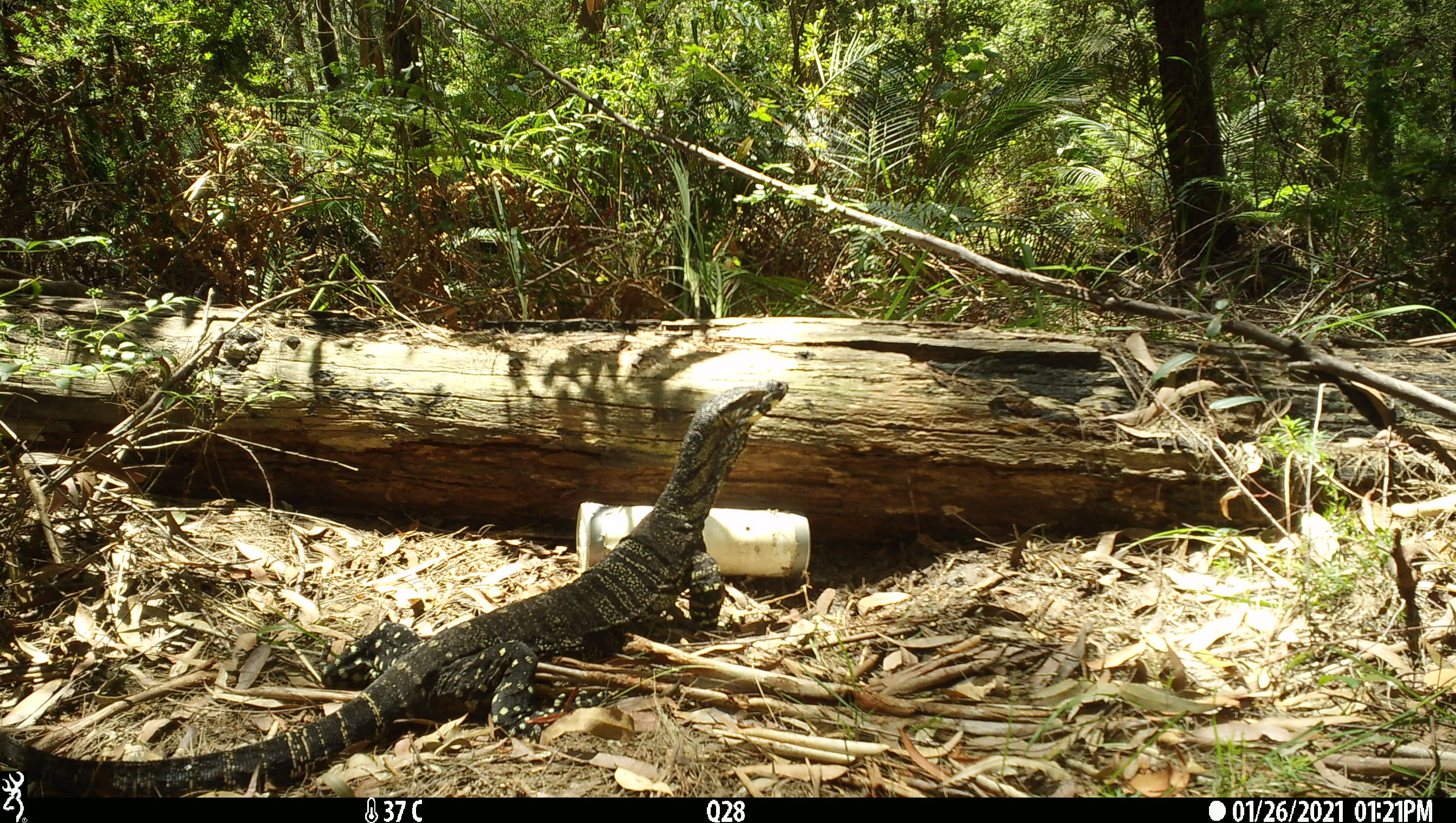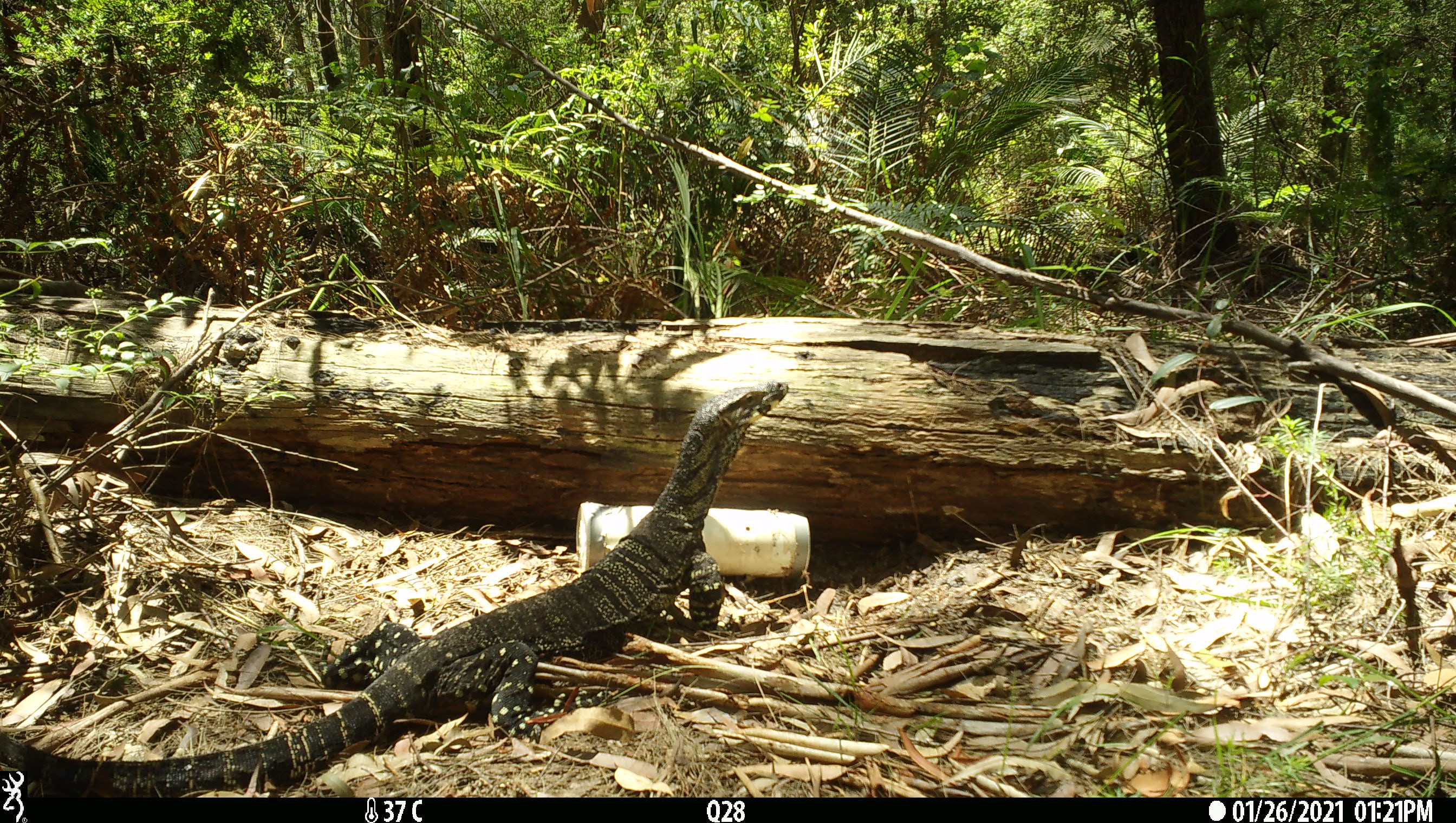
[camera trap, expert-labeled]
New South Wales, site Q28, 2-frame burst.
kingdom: Animalia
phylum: Chordata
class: Reptilia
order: Squamata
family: Varanidae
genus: Varanus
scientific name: Varanus varius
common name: lace monitor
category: goanna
Goanna (lace monitor) (Varanus varius).